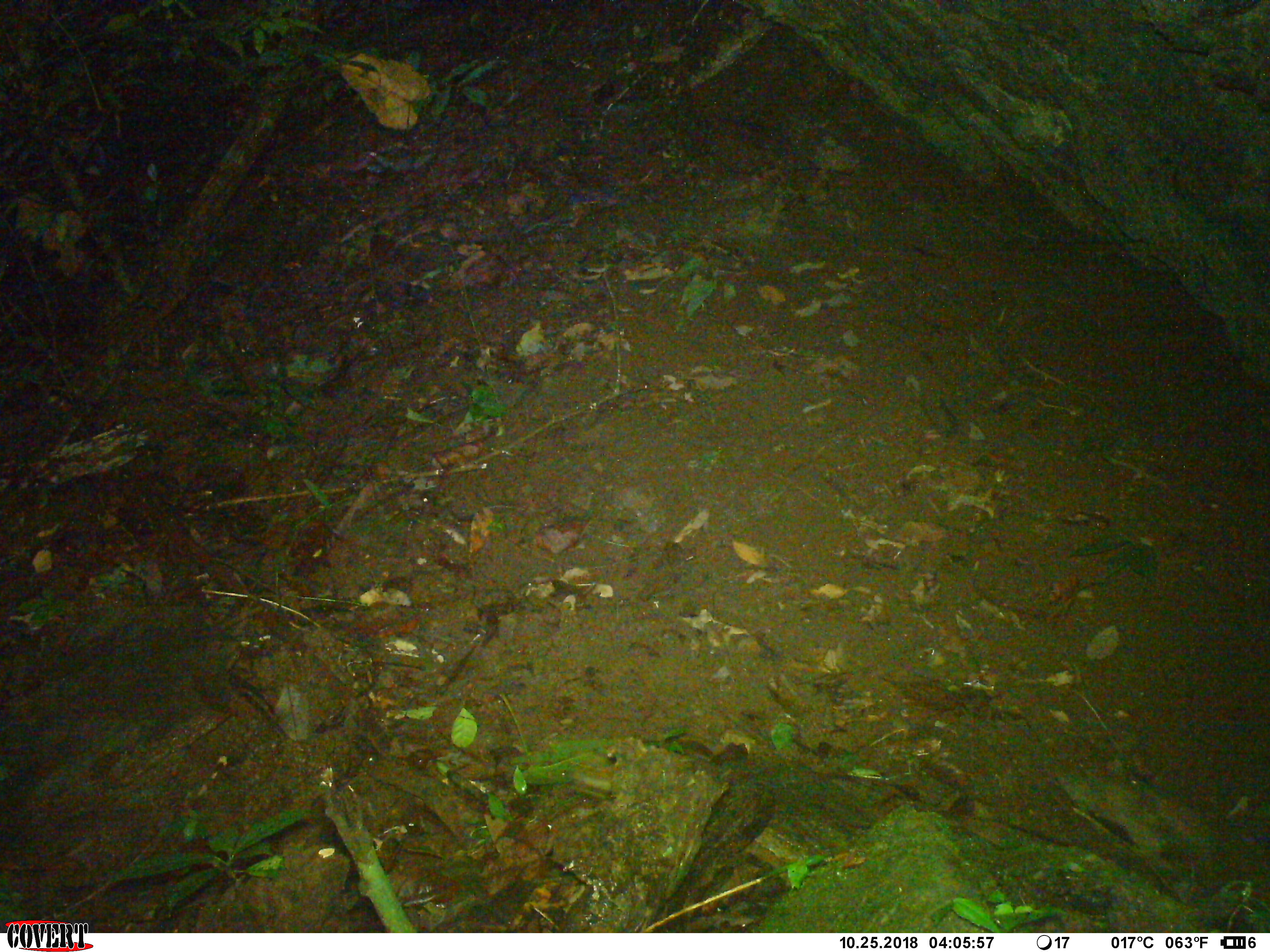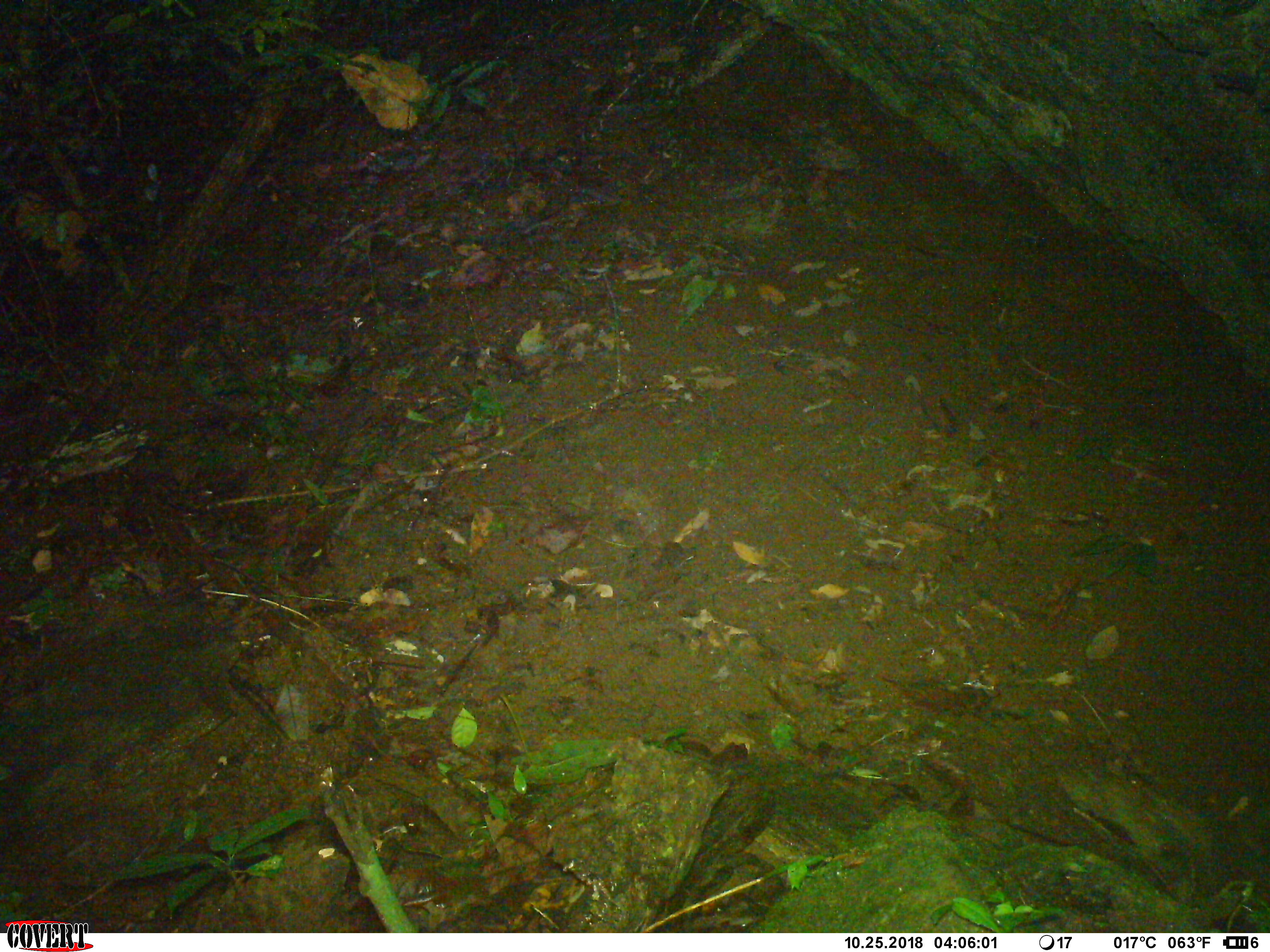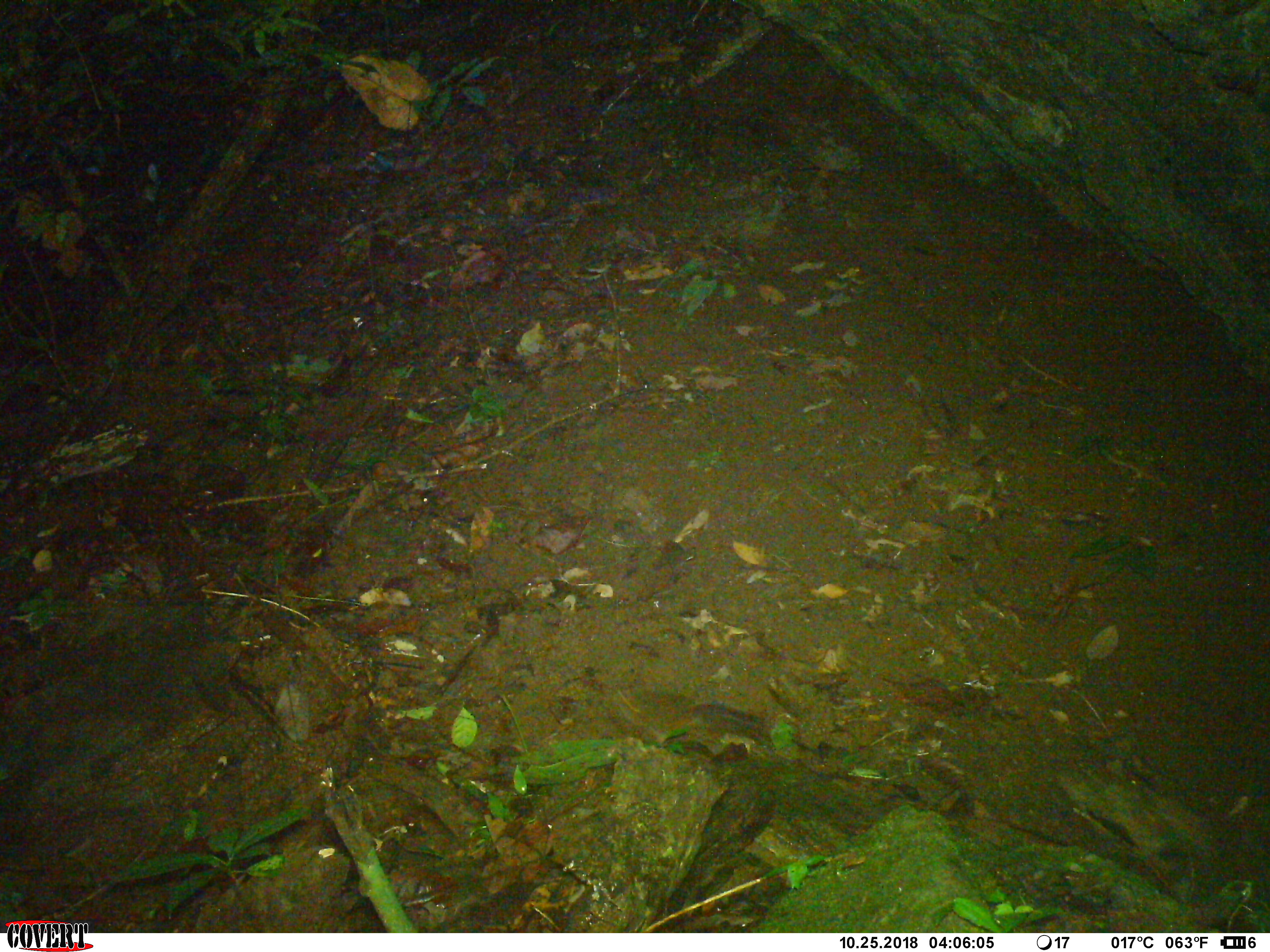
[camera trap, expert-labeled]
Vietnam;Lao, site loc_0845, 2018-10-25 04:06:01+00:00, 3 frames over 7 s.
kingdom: Animalia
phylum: Chordata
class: Mammalia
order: Rodentia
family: Sciuridae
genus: Dremomys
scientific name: Dremomys rufigenis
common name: red-cheeked squirrel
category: red cheeked squirrel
Red cheeked squirrel (red-cheeked squirrel) (Dremomys rufigenis). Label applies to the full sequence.